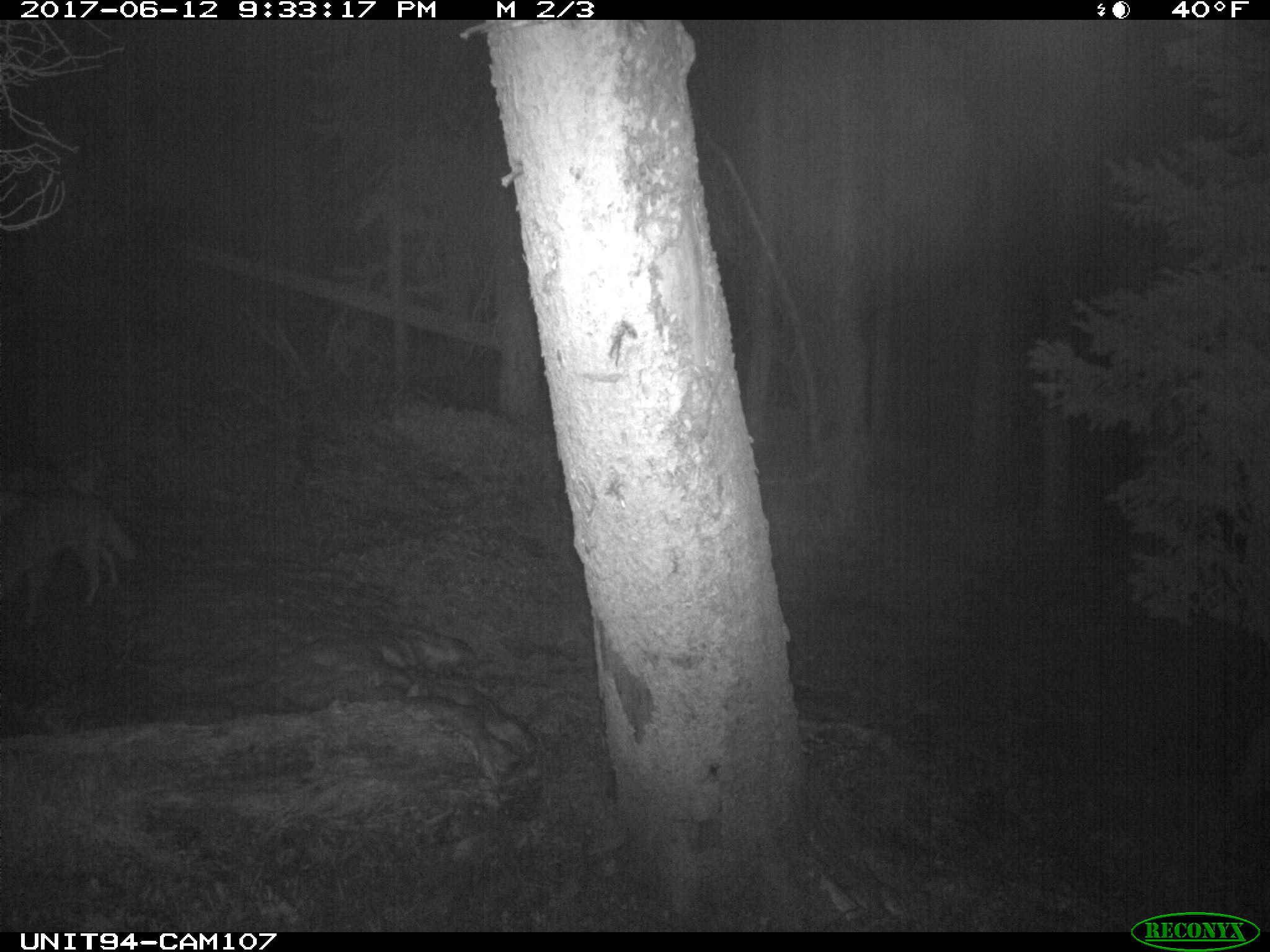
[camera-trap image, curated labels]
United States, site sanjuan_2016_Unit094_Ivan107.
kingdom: Animalia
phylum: Chordata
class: Mammalia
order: Carnivora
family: Canidae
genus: Canis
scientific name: Canis latrans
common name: coyote